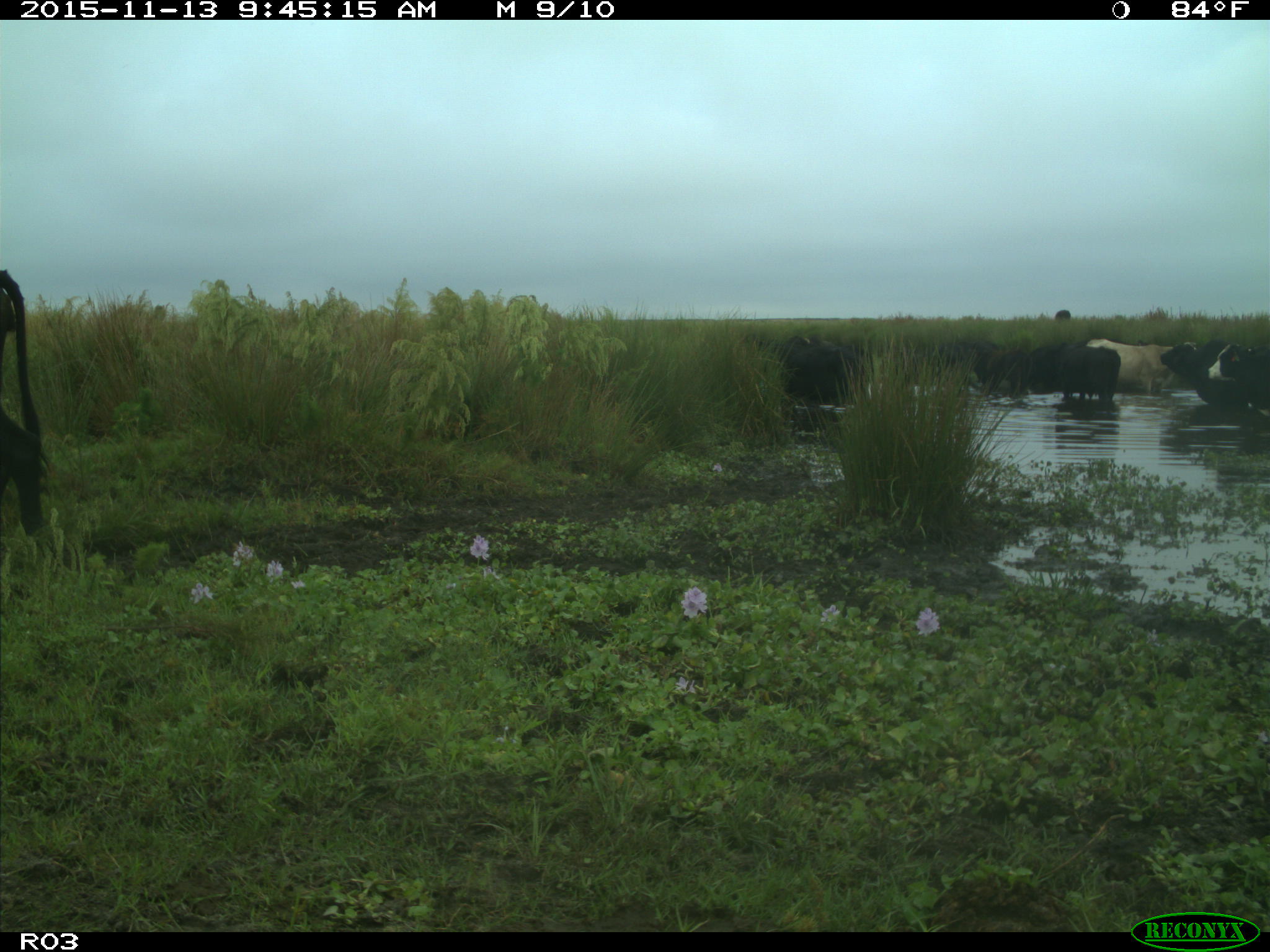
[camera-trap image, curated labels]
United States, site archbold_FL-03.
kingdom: Animalia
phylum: Chordata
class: Mammalia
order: Artiodactyla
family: Bovidae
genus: Bos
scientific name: Bos taurus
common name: domestic cow